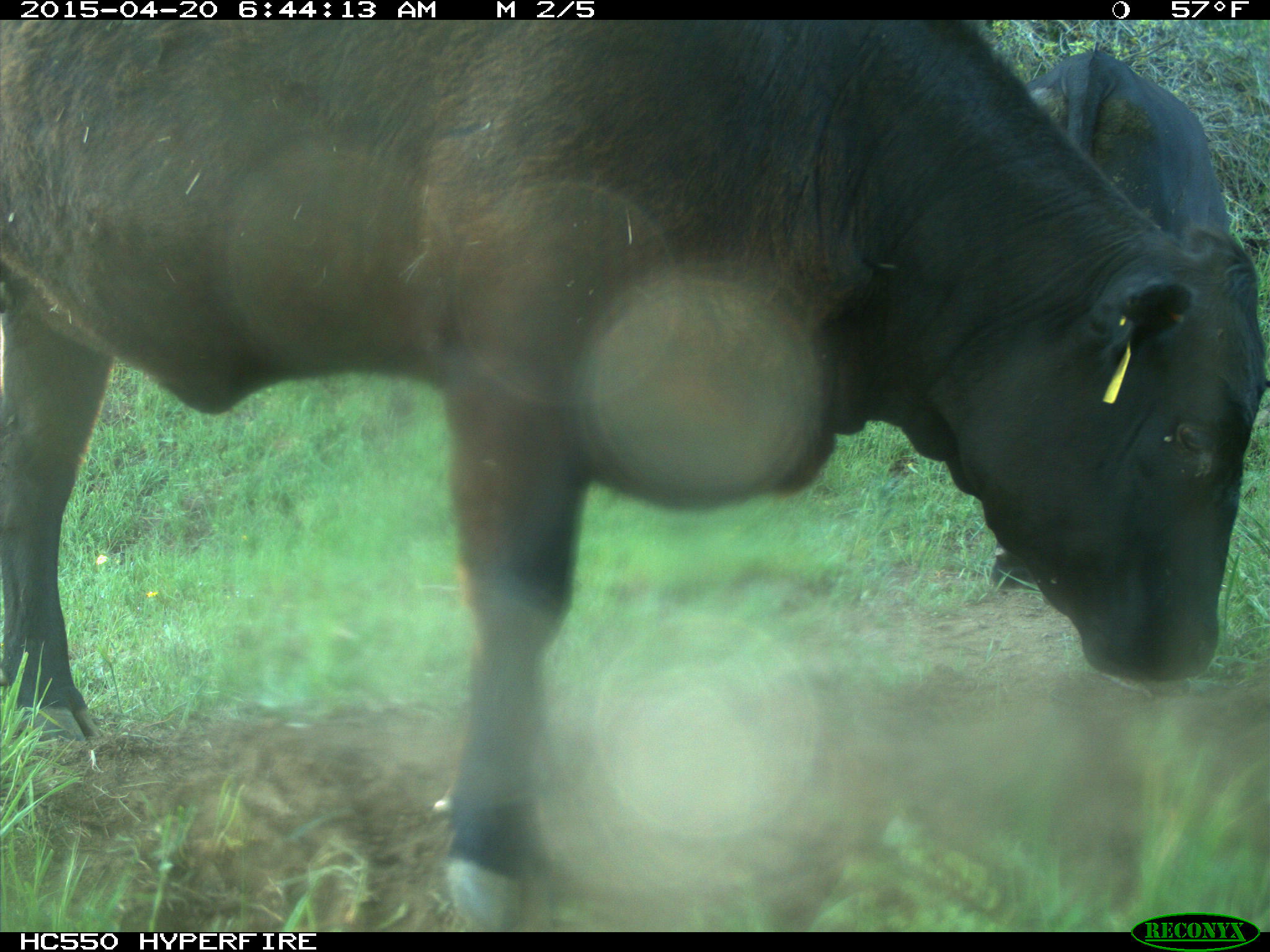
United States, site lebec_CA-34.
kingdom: Animalia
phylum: Chordata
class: Mammalia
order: Artiodactyla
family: Bovidae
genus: Bos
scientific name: Bos taurus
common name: domestic cow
Bos taurus (domestic cow).